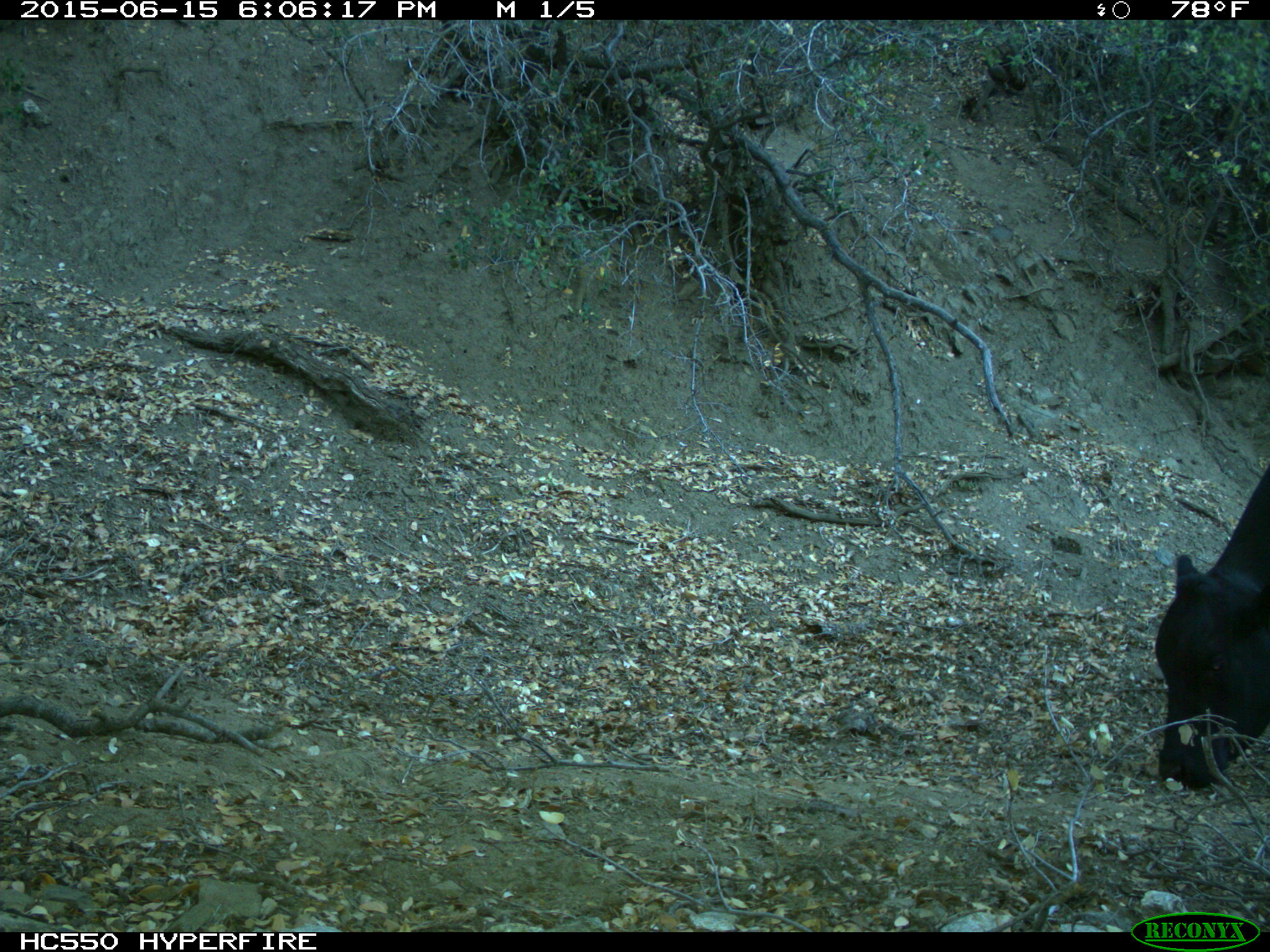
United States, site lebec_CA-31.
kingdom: Animalia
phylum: Chordata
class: Mammalia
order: Artiodactyla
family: Bovidae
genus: Bos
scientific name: Bos taurus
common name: domestic cow